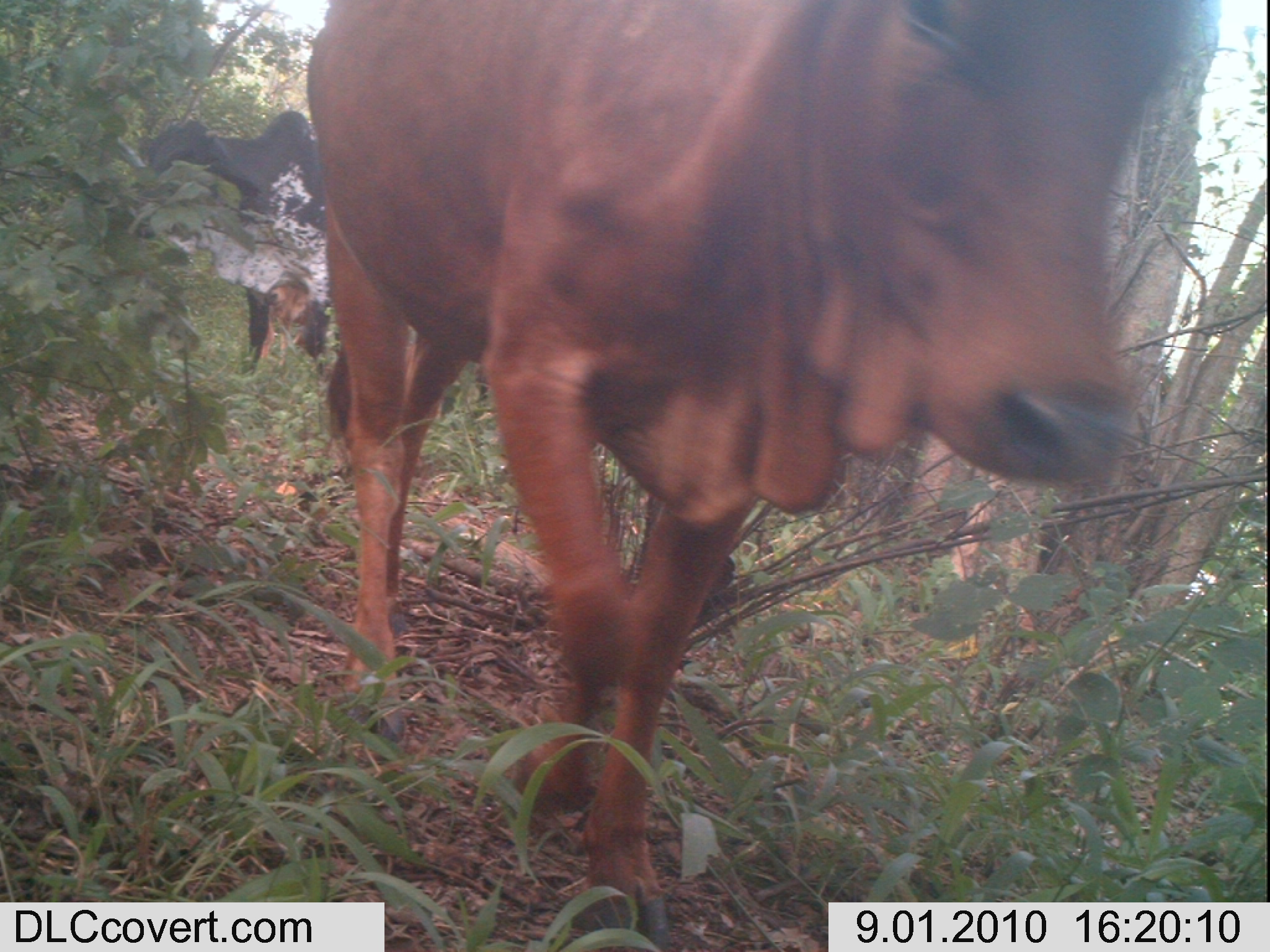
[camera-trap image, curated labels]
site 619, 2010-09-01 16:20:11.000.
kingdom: Animalia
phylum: Chordata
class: Mammalia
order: Artiodactyla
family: Bovidae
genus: Bos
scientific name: Bos taurus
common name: domestic cattle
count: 3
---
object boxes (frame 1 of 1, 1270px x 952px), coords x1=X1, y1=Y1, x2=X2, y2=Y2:
bos taurus: x1=301, y1=0, x2=1179, y2=949; x1=129, y1=109, x2=329, y2=375; x1=258, y1=284, x2=304, y2=368